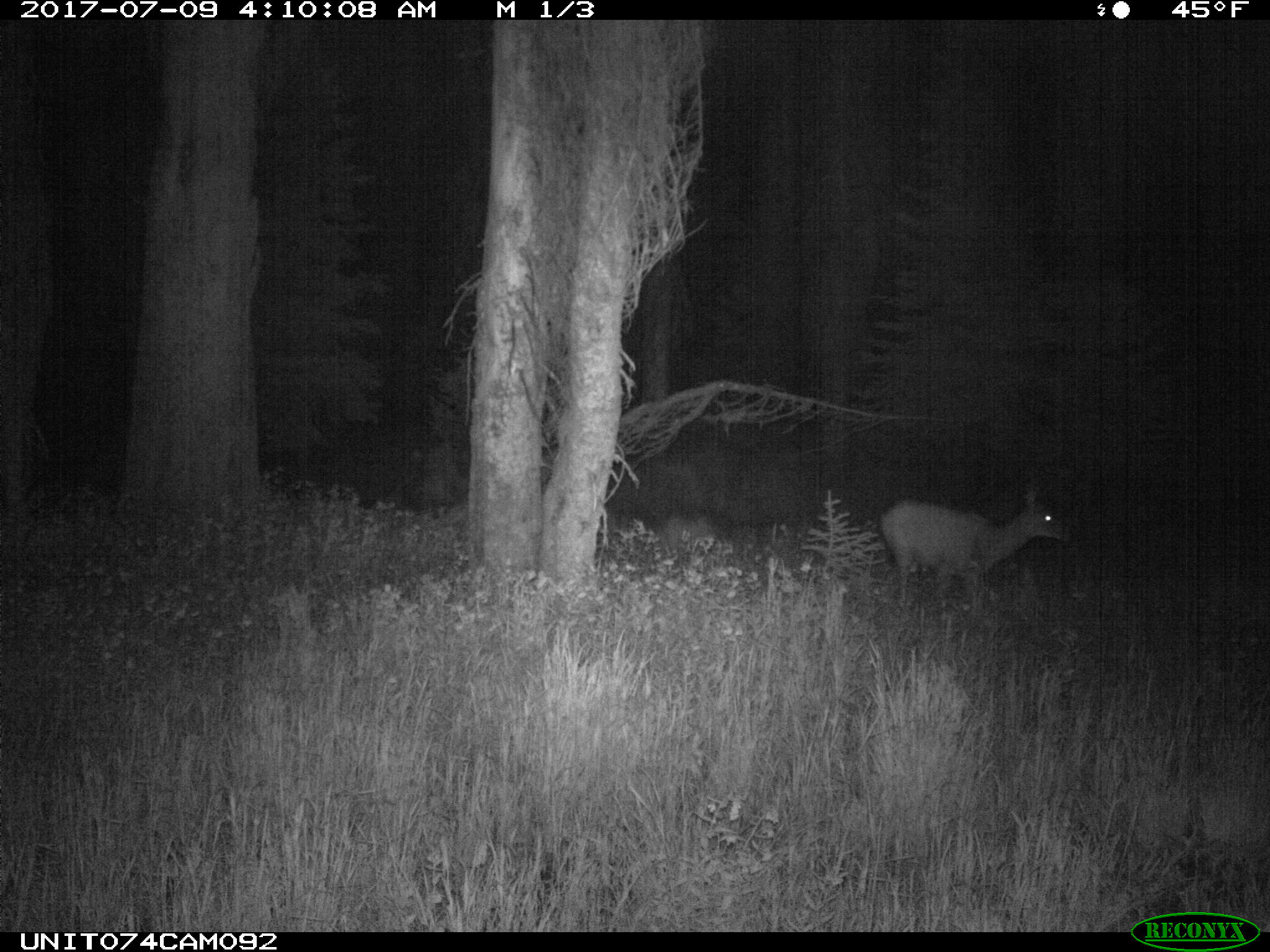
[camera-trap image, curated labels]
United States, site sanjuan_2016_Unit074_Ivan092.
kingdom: Animalia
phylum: Chordata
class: Mammalia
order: Artiodactyla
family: Cervidae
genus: Odocoileus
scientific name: Odocoileus hemionus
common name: mule deer